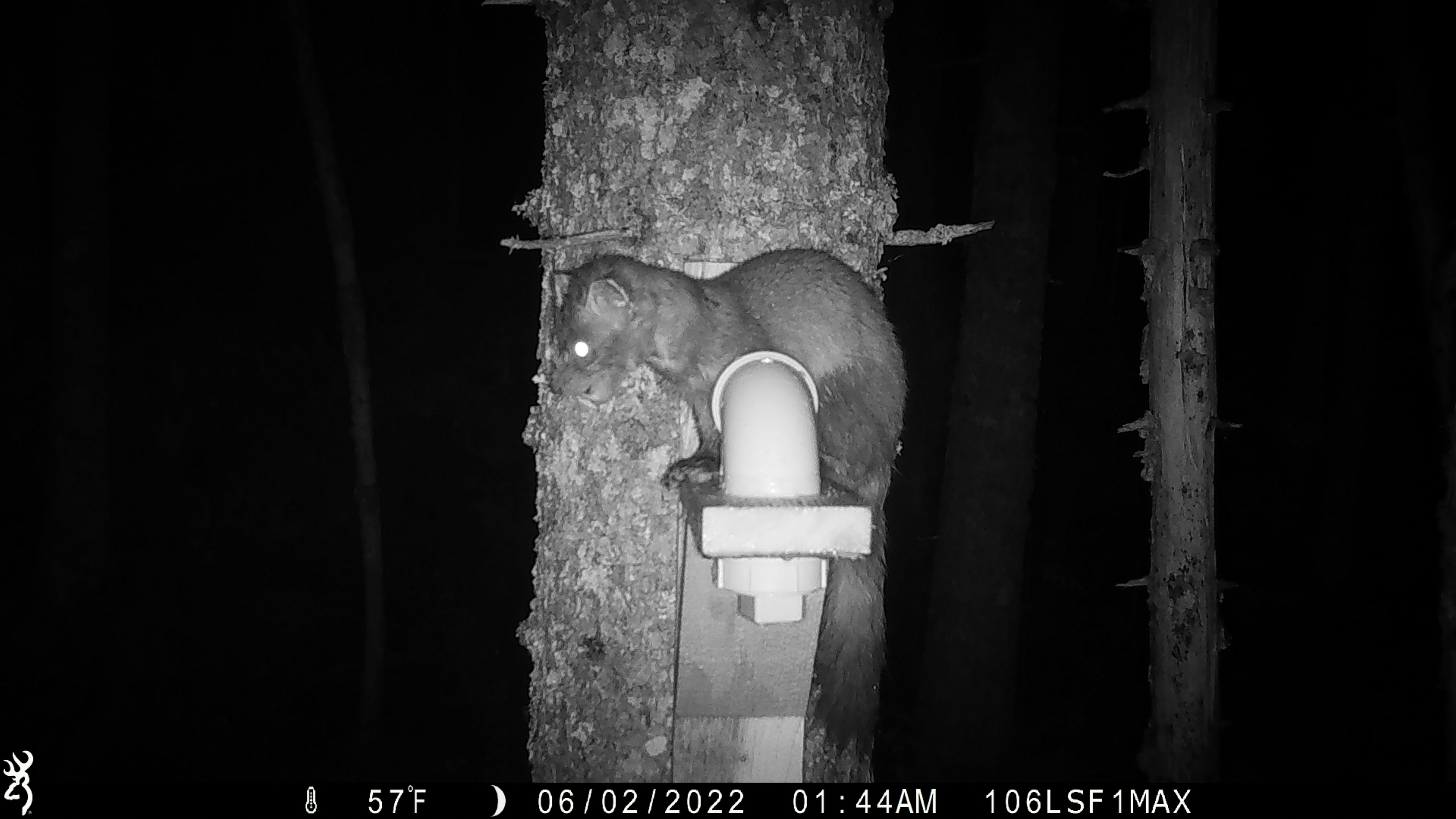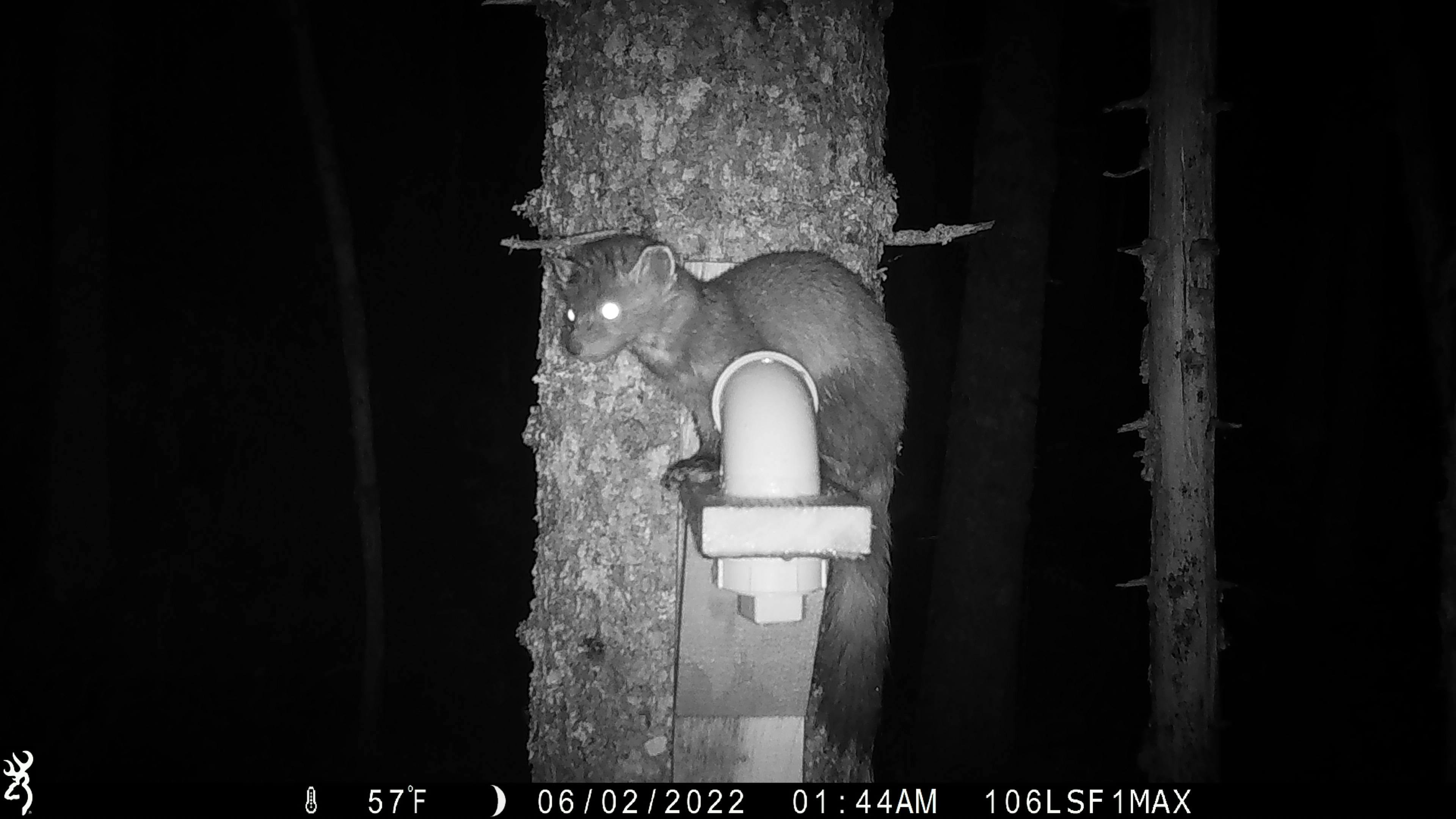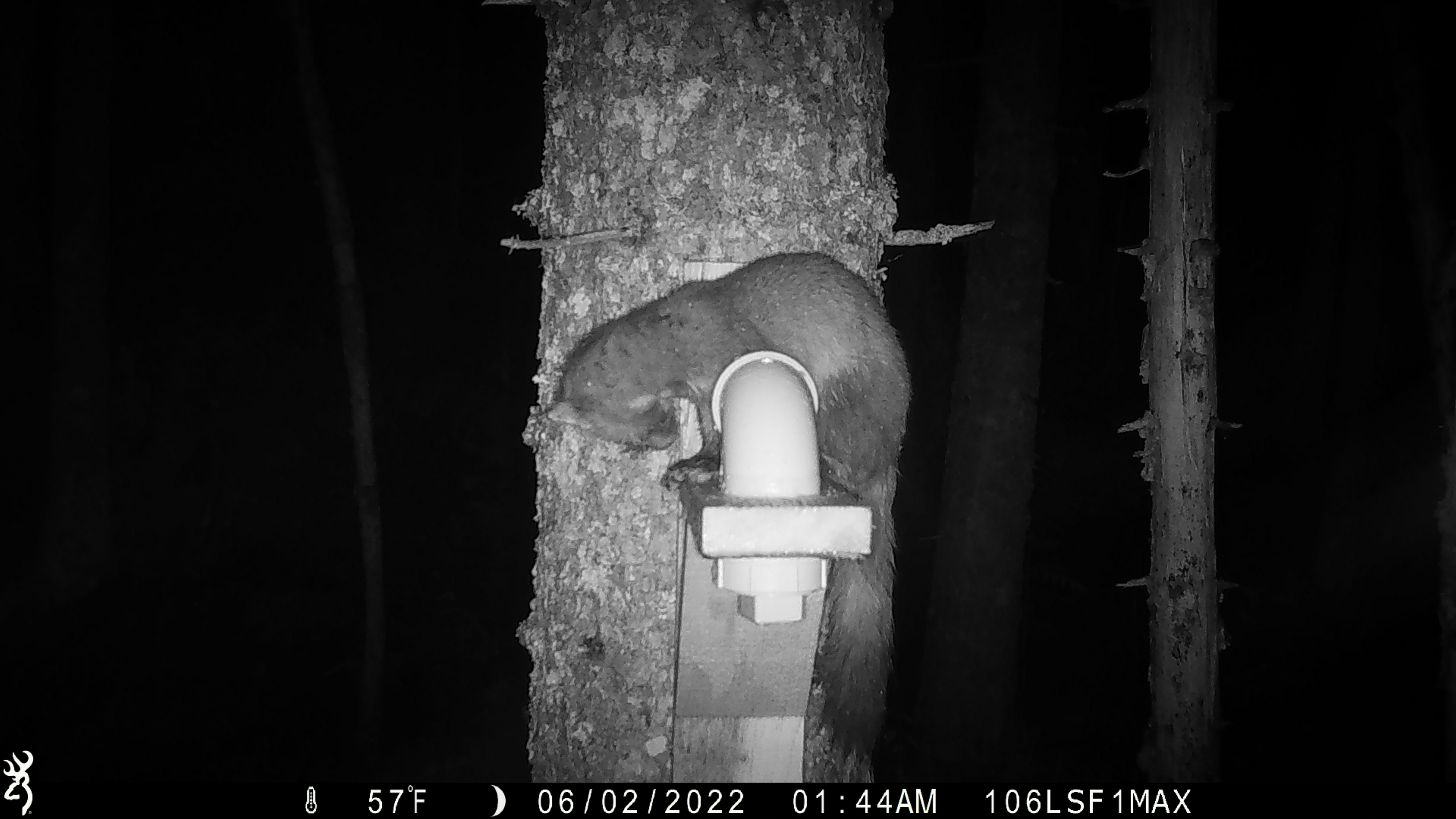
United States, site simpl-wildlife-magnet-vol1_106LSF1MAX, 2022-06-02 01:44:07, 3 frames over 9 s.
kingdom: Animalia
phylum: Chordata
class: Mammalia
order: Carnivora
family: Mustelidae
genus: Martes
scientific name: Martes americana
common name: american marten